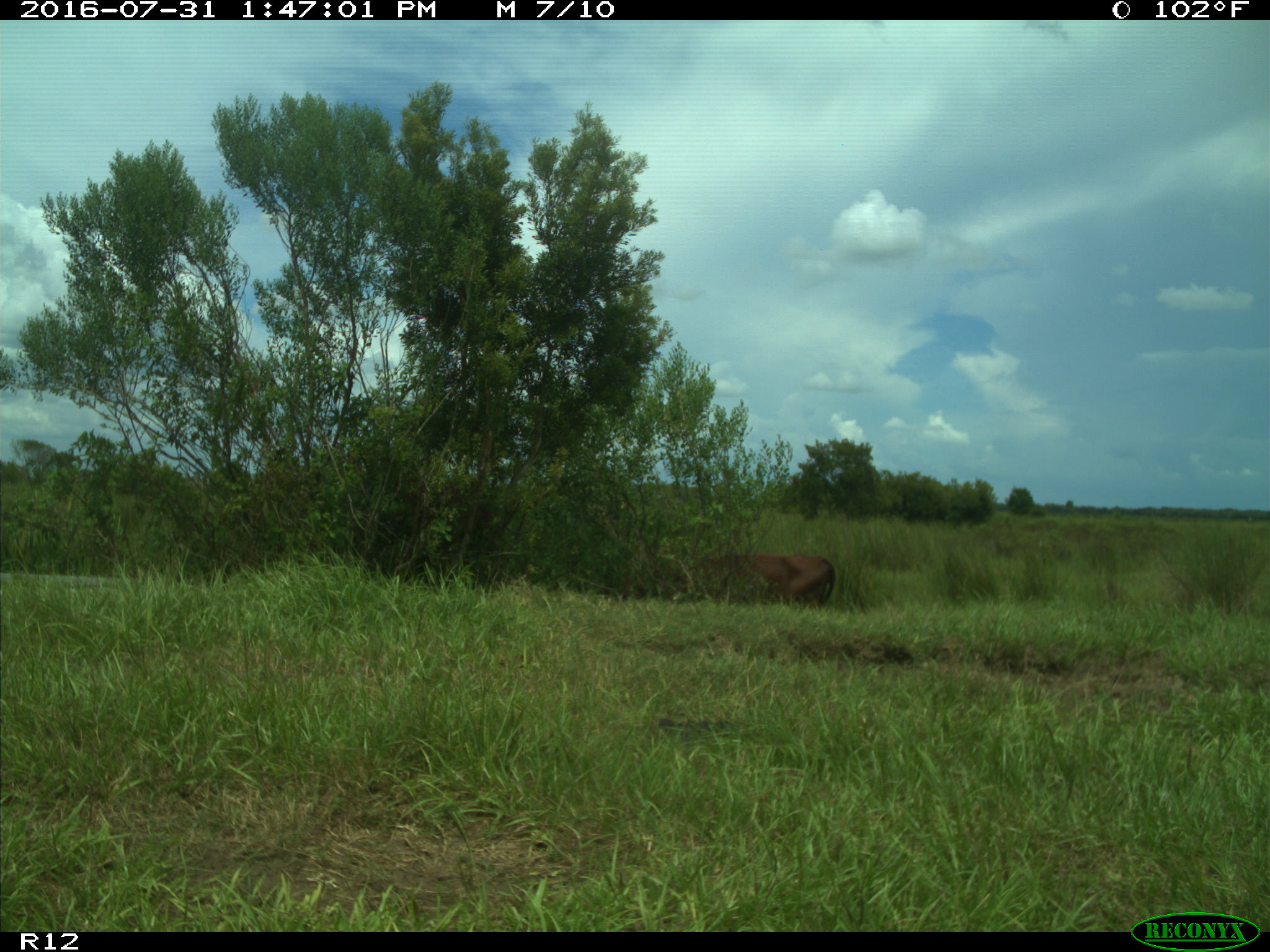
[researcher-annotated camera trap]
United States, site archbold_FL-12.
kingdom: Animalia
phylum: Chordata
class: Mammalia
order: Artiodactyla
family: Bovidae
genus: Bos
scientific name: Bos taurus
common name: domestic cow